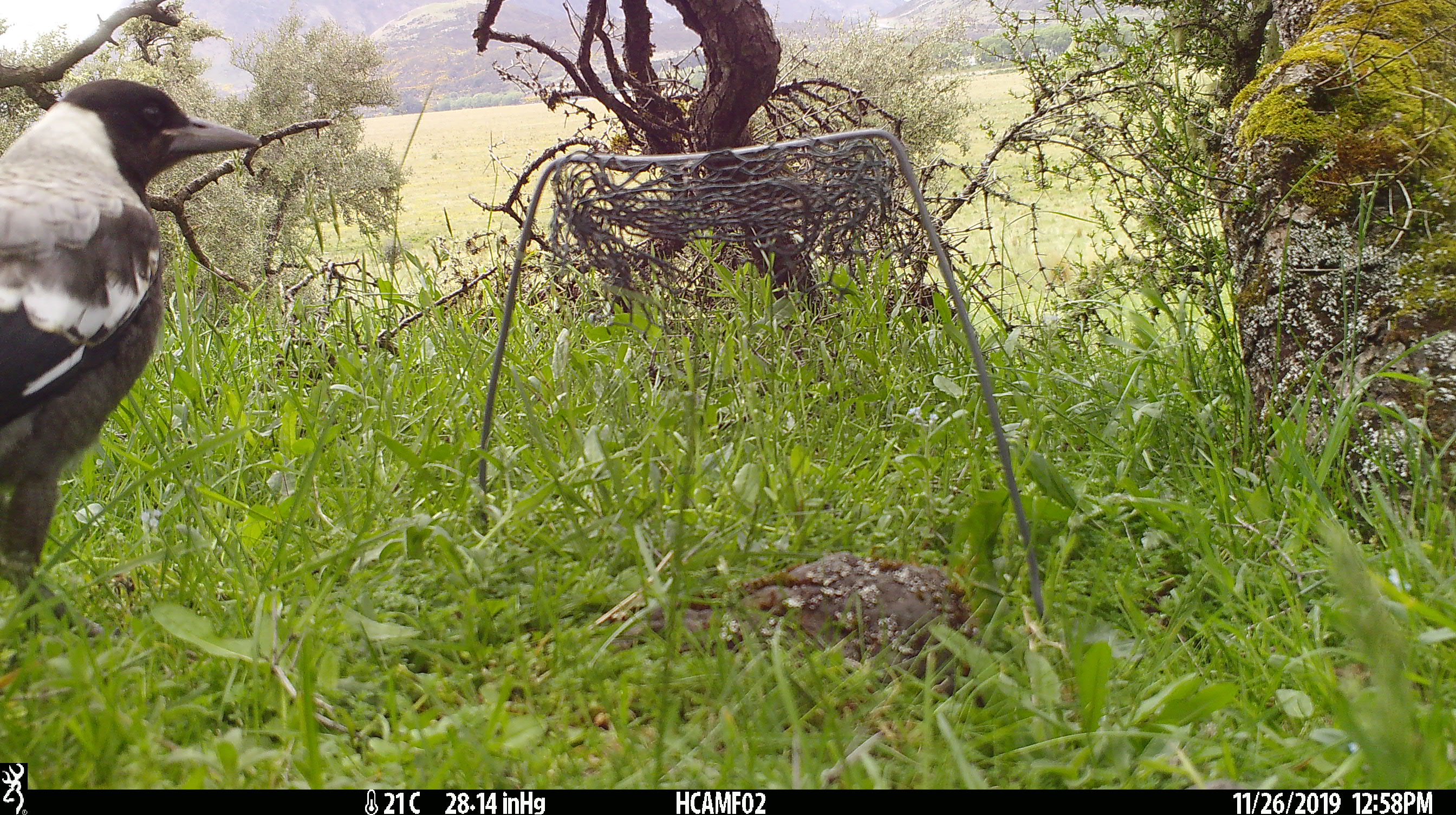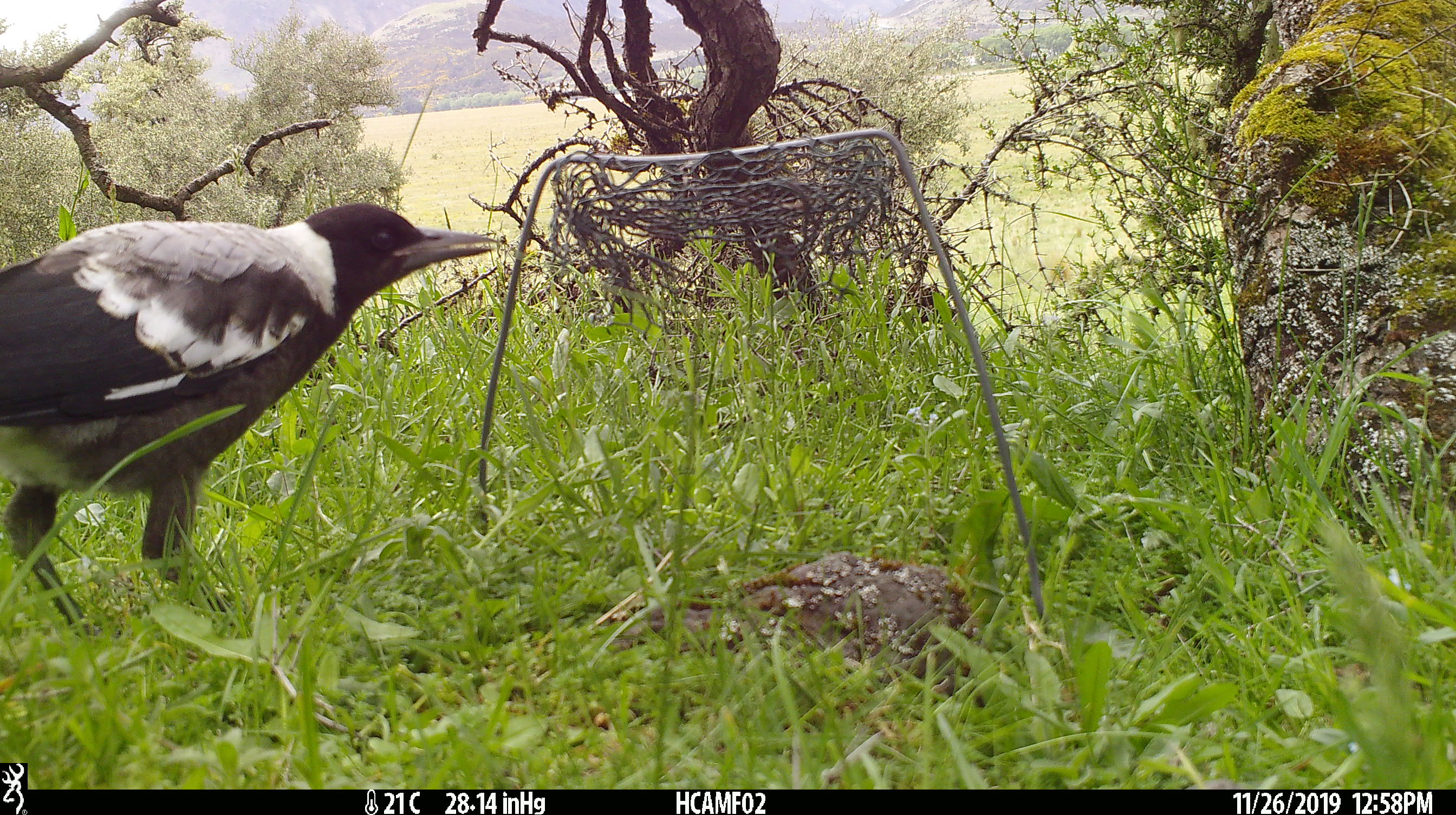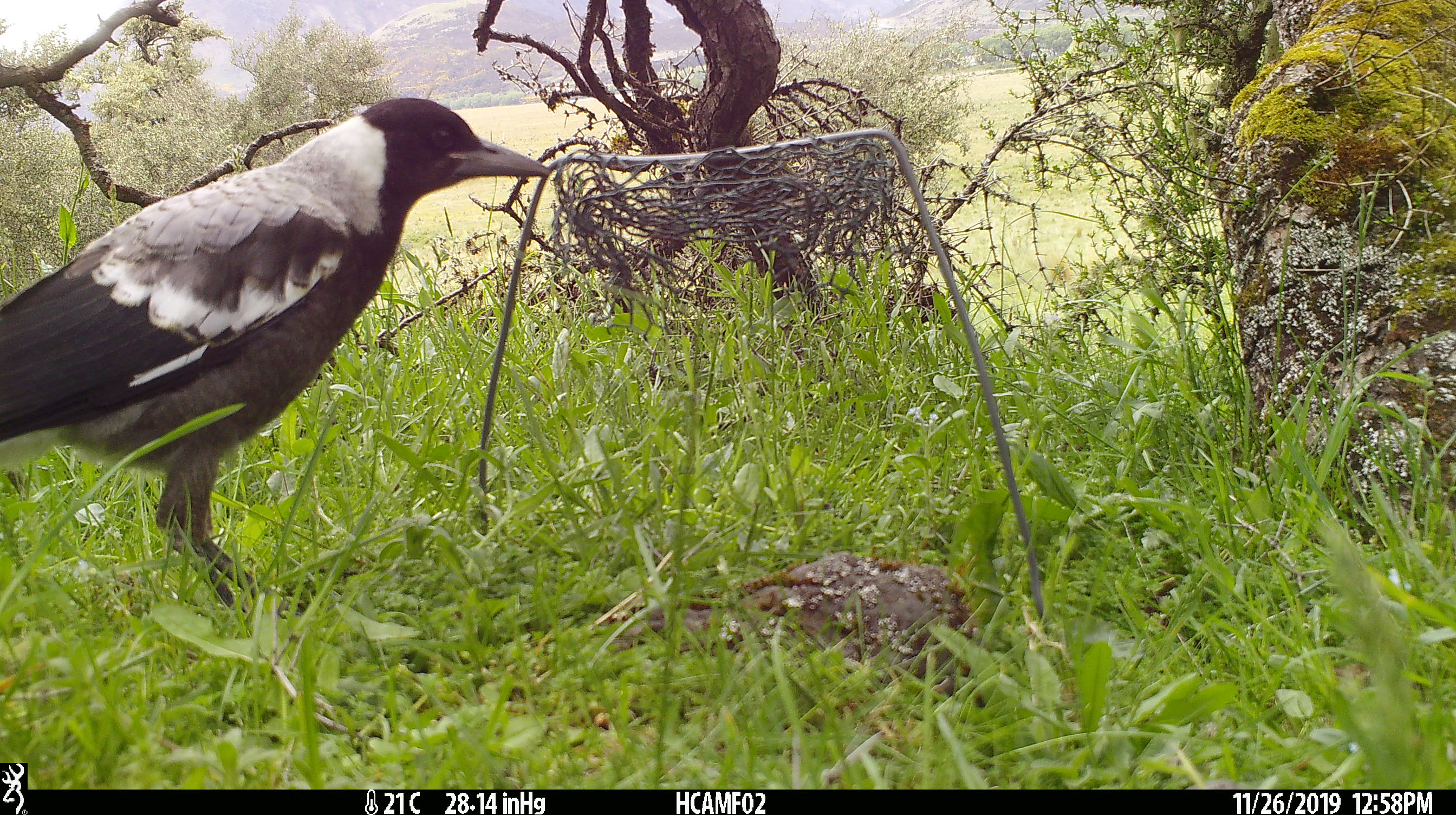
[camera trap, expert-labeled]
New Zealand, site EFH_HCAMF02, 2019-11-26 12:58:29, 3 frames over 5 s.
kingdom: Animalia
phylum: Chordata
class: Aves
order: Passeriformes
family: Artamidae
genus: Gymnorhina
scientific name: Gymnorhina tibicen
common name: australian magpie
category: magpie